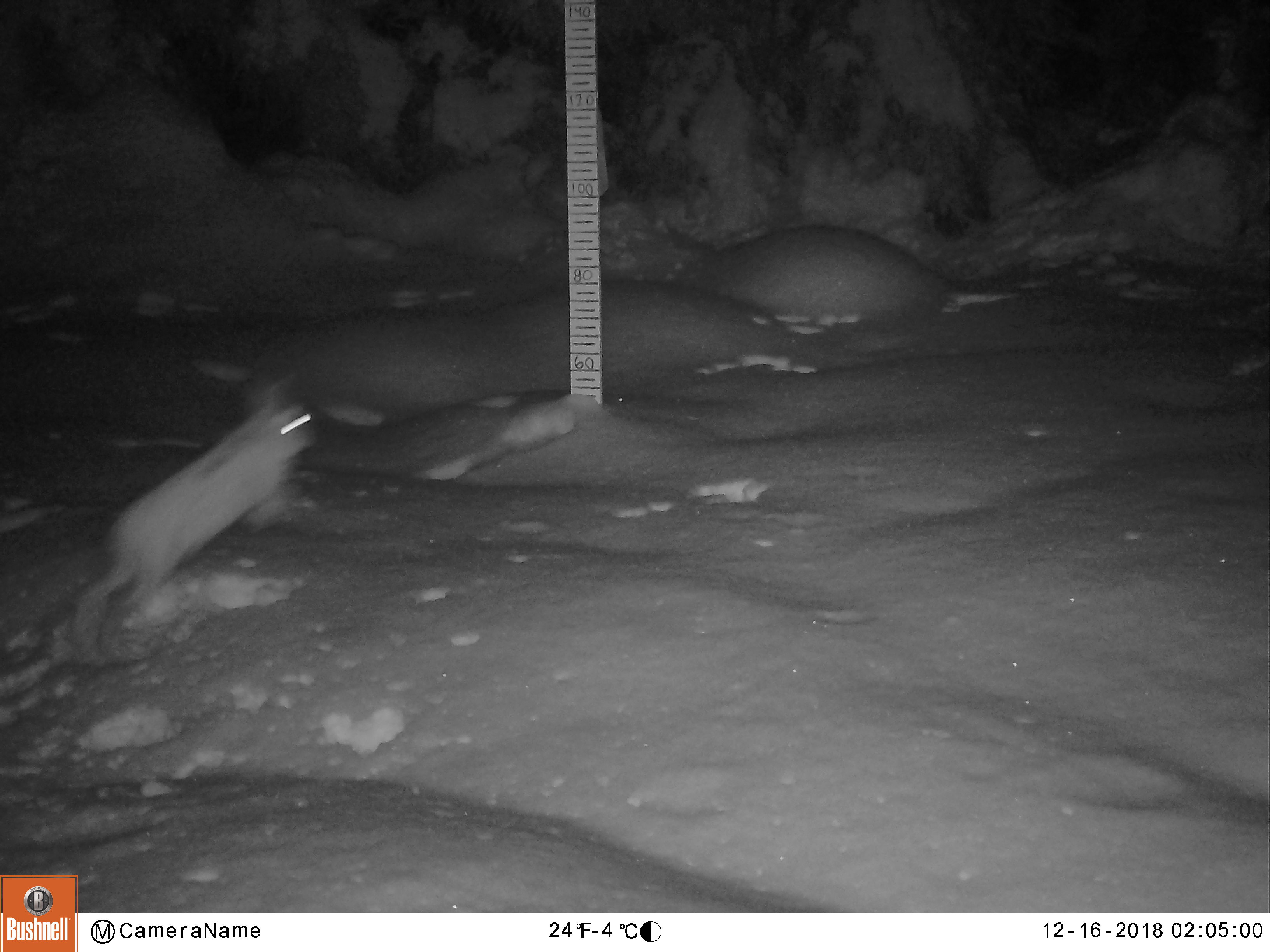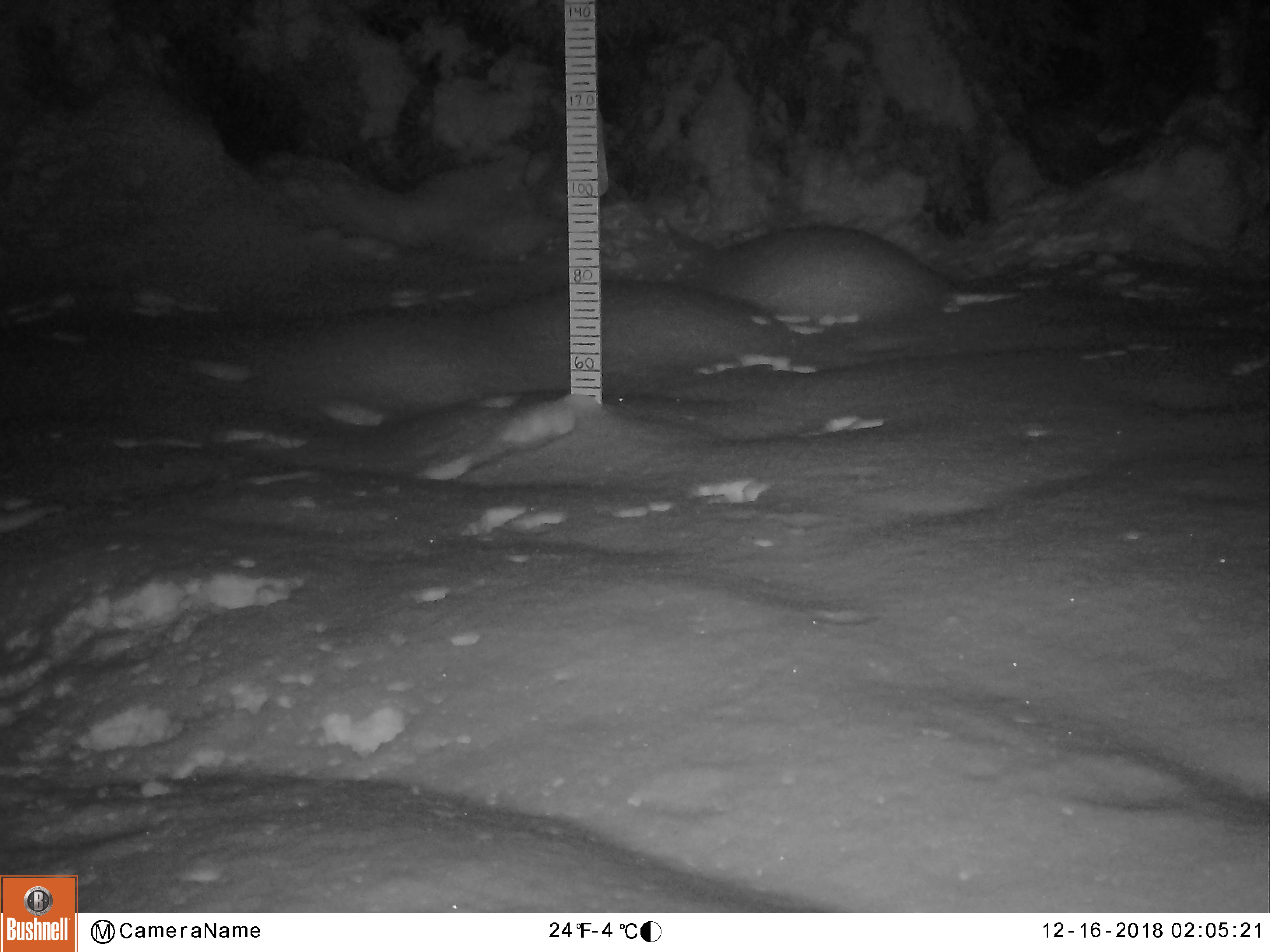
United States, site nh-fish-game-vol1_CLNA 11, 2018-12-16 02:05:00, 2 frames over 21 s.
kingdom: Animalia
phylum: Chordata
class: Mammalia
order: Lagomorpha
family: Leporidae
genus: Lepus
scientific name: Lepus americanus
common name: snowshoe hare